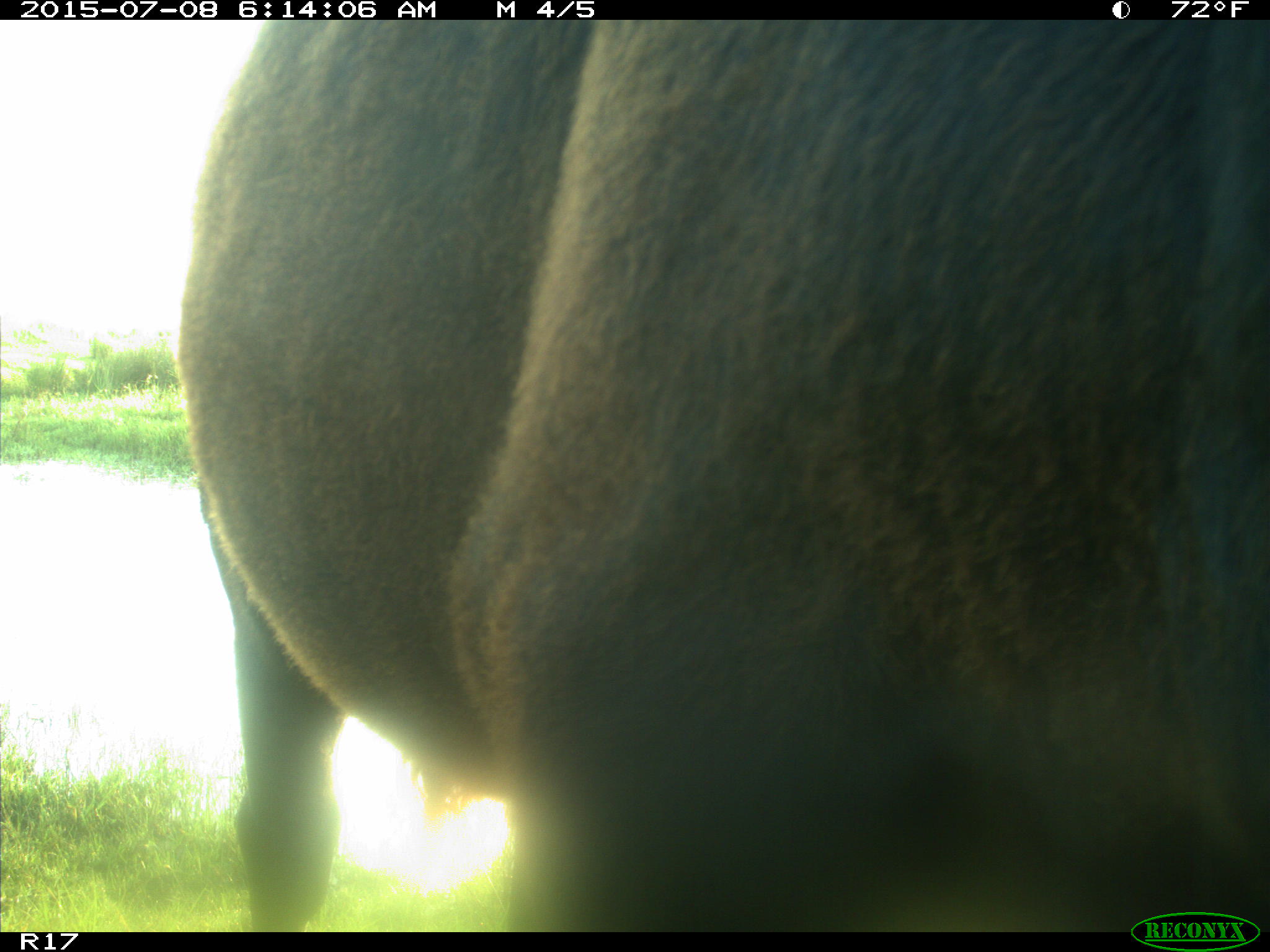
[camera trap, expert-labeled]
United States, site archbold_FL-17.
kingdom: Animalia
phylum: Chordata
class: Mammalia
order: Artiodactyla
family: Bovidae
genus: Bos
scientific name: Bos taurus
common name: domestic cow